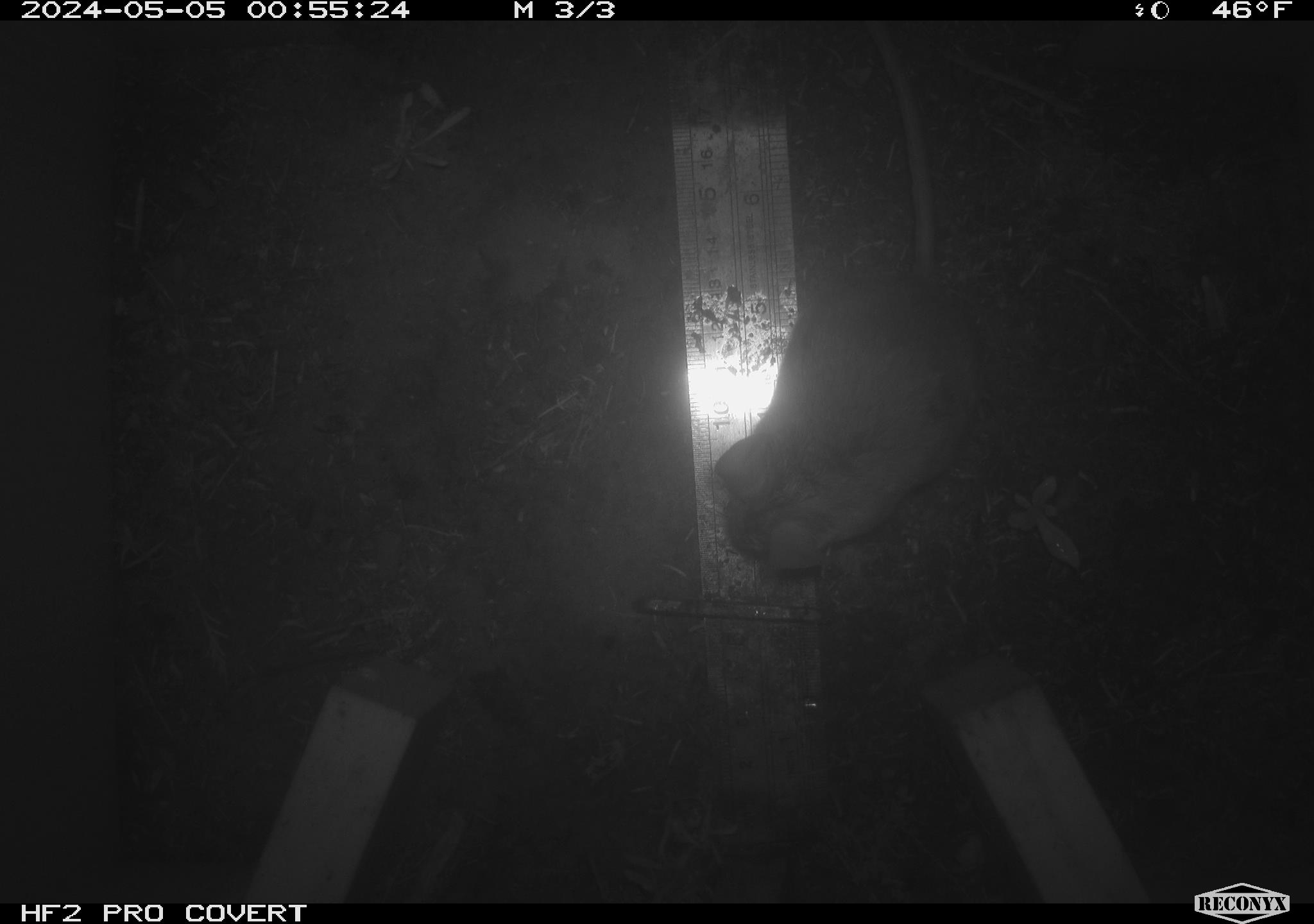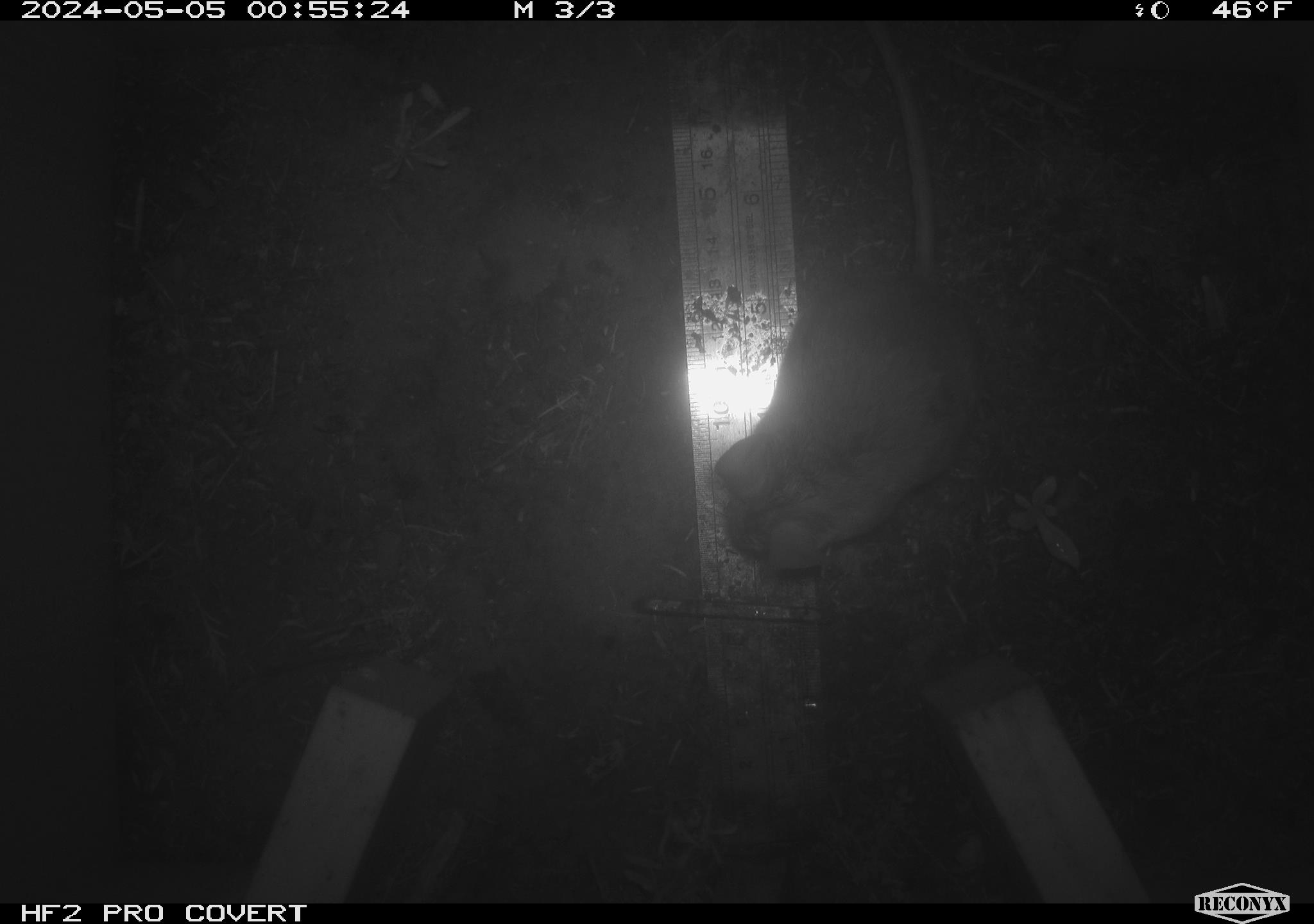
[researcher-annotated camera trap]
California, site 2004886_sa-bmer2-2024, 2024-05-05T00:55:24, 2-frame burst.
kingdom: Animalia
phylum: Chordata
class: Mammalia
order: Rodentia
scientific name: Rodentia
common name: mouse species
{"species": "mouse species (Rodentia)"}